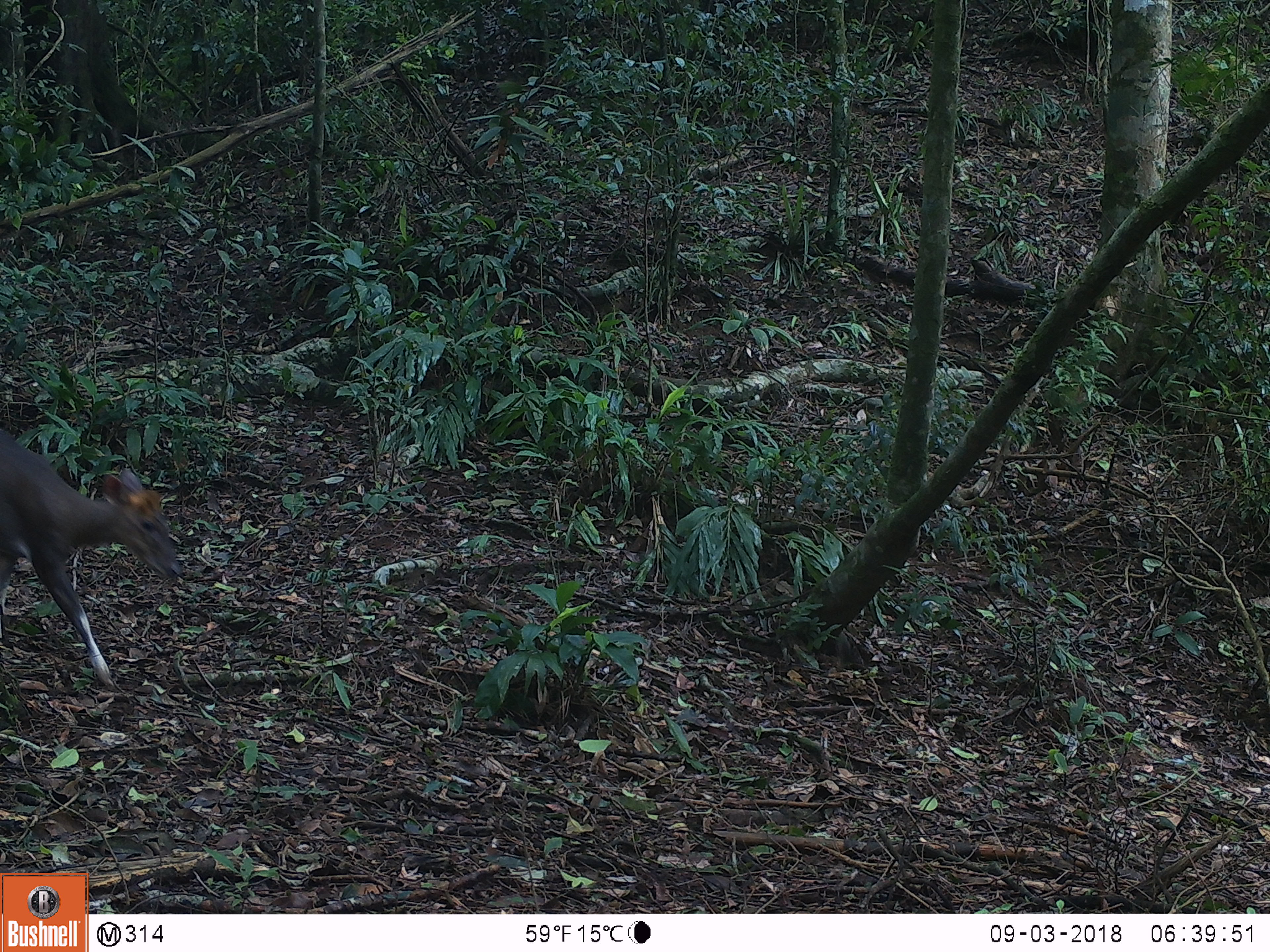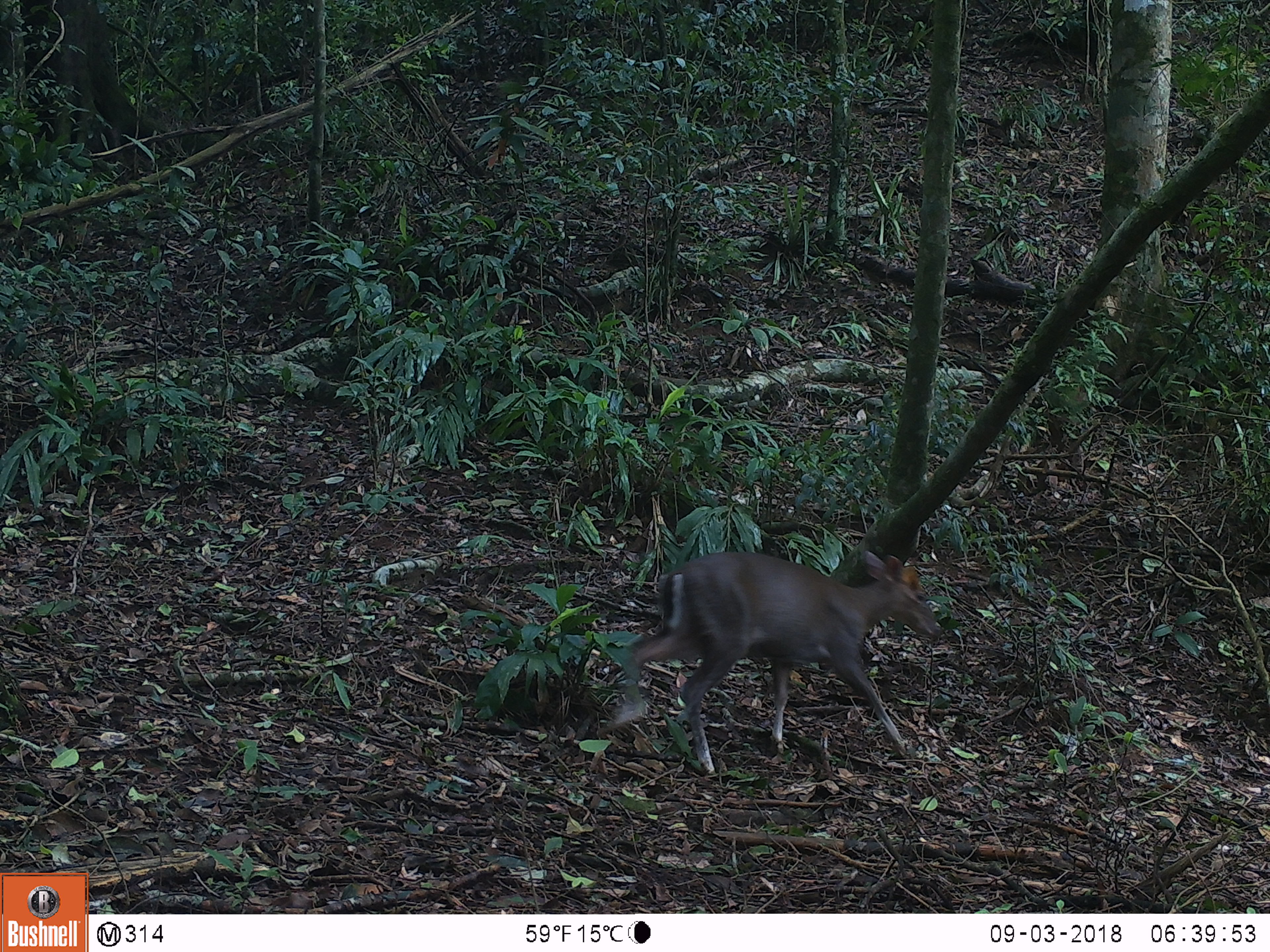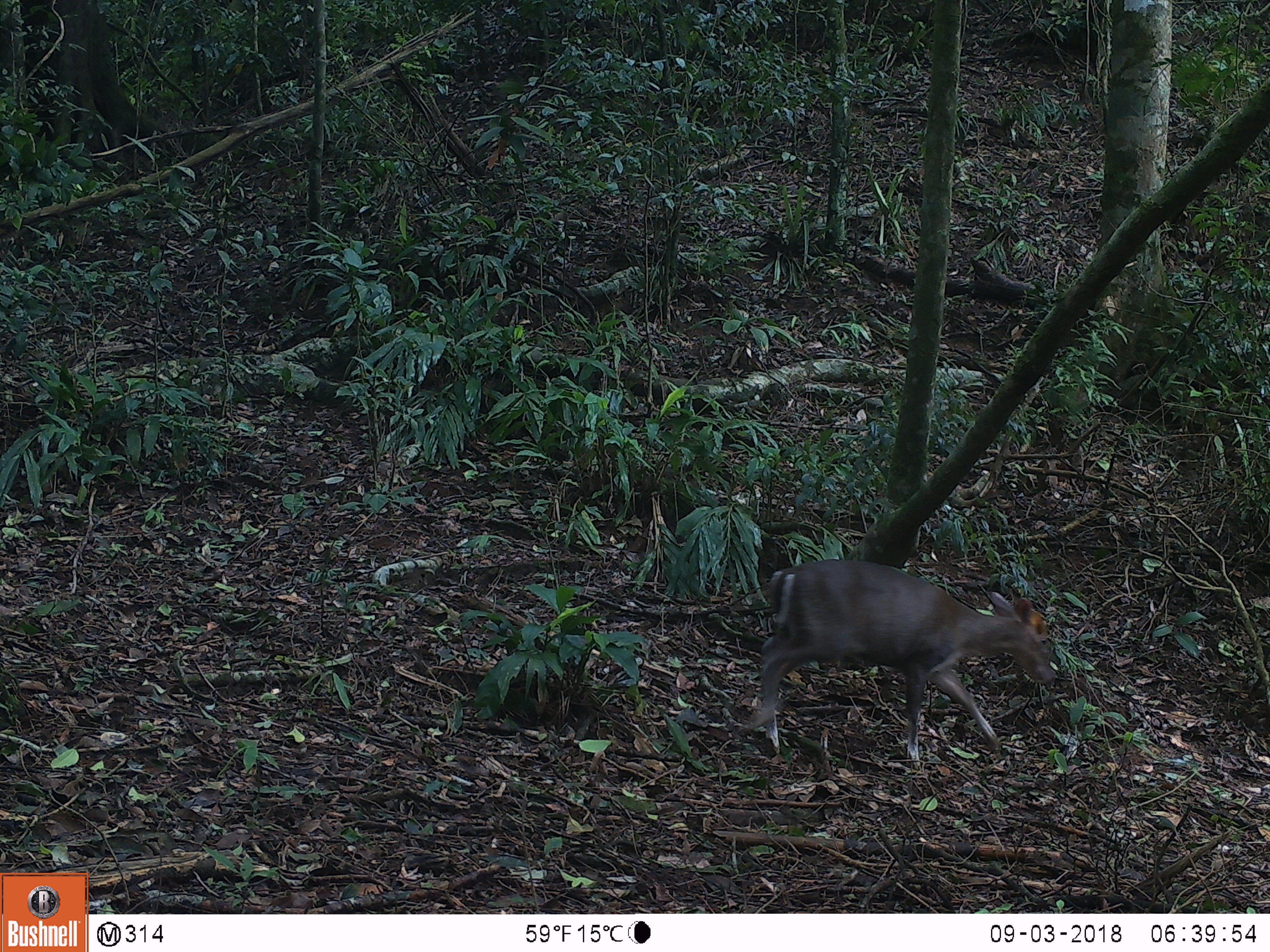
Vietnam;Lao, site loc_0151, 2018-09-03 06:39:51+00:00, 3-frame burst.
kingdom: Animalia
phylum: Chordata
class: Mammalia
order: Artiodactyla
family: Cervidae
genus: Muntiacus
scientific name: Muntiacus rooseveltorum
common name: roosevelt's muntjac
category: roosevelts muntjac group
Roosevelts muntjac group (roosevelt's muntjac) (Muntiacus rooseveltorum). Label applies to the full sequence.